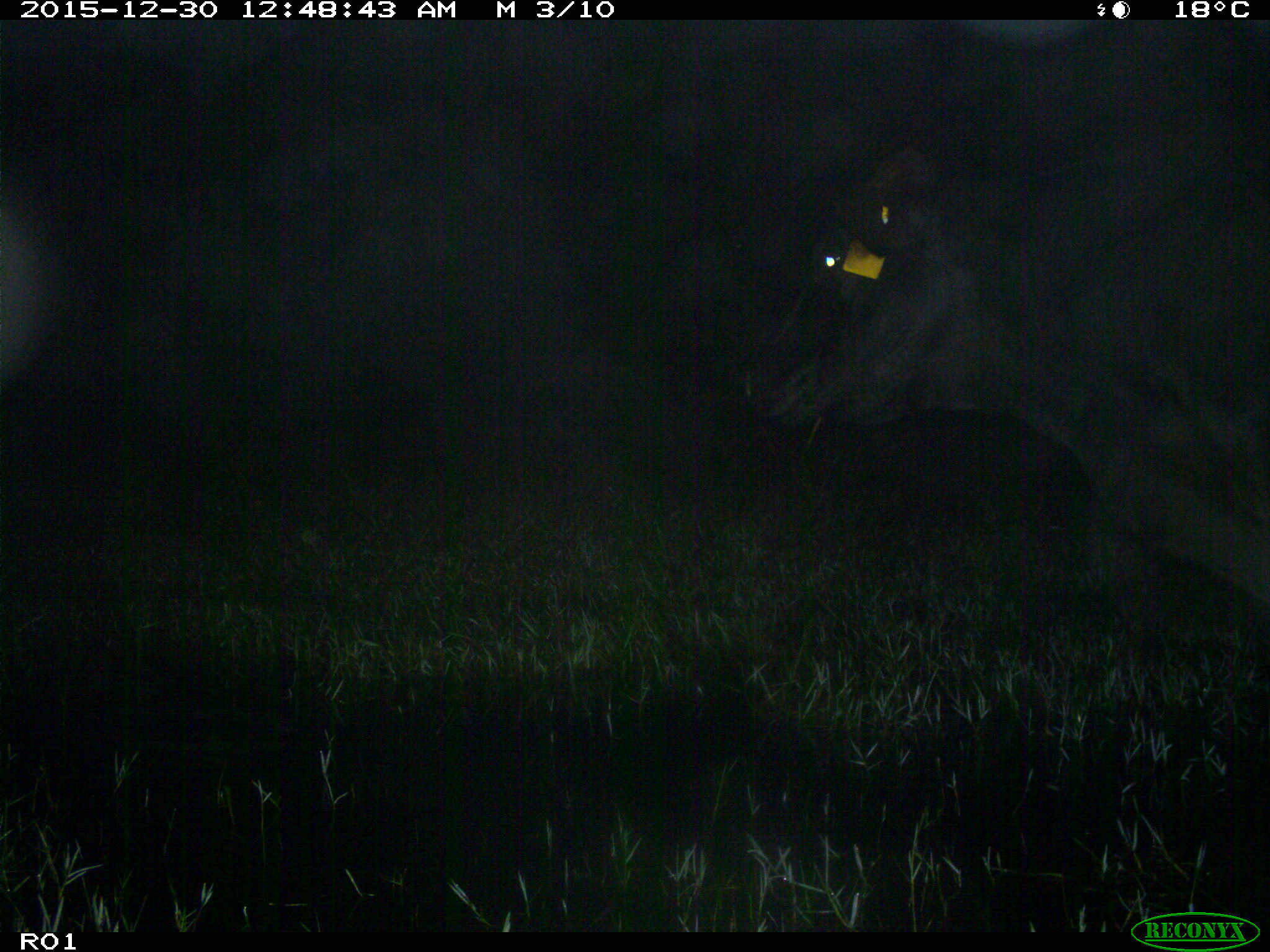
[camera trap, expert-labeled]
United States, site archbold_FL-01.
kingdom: Animalia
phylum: Chordata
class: Mammalia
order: Artiodactyla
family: Bovidae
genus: Bos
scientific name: Bos taurus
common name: domestic cow